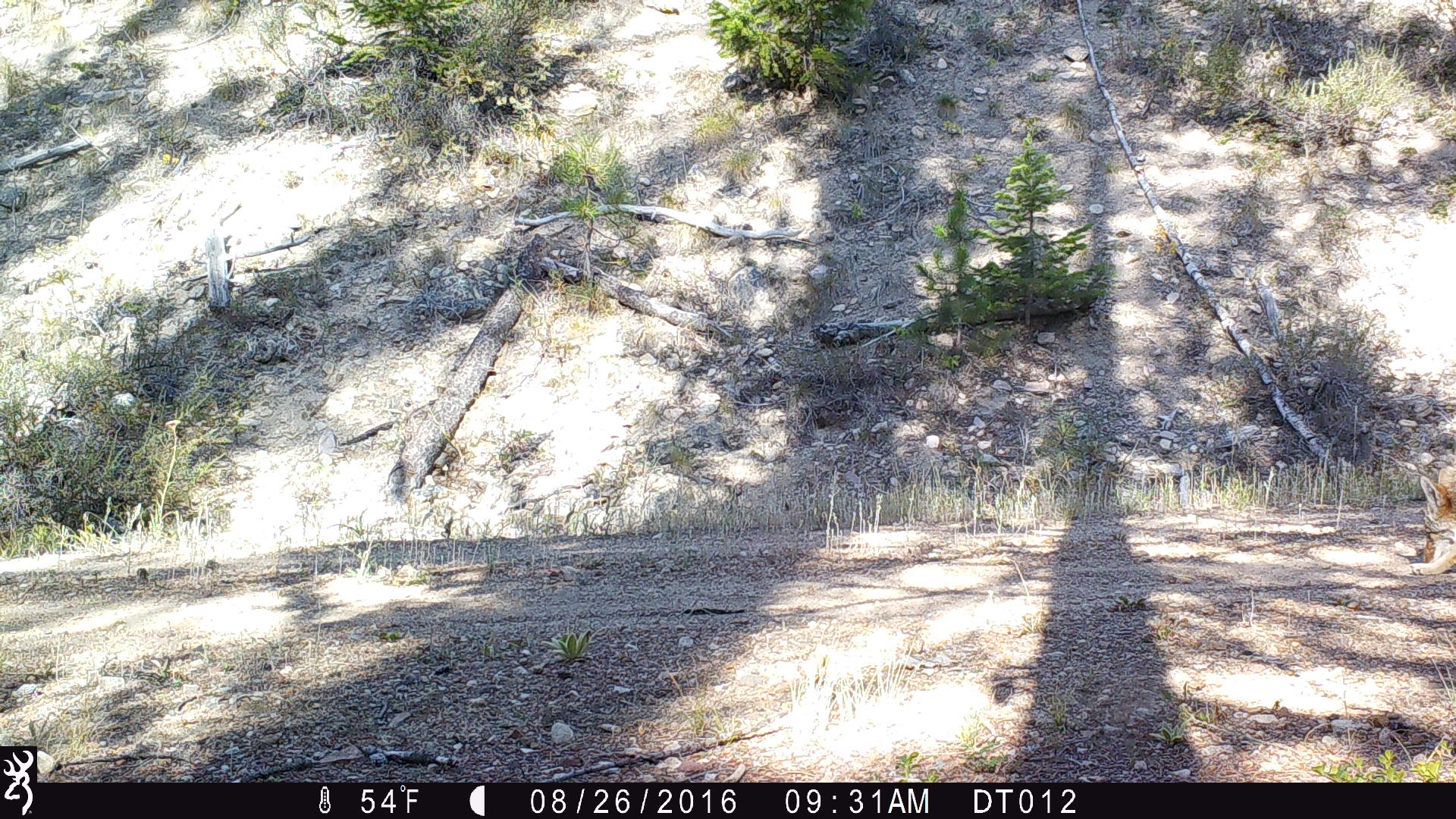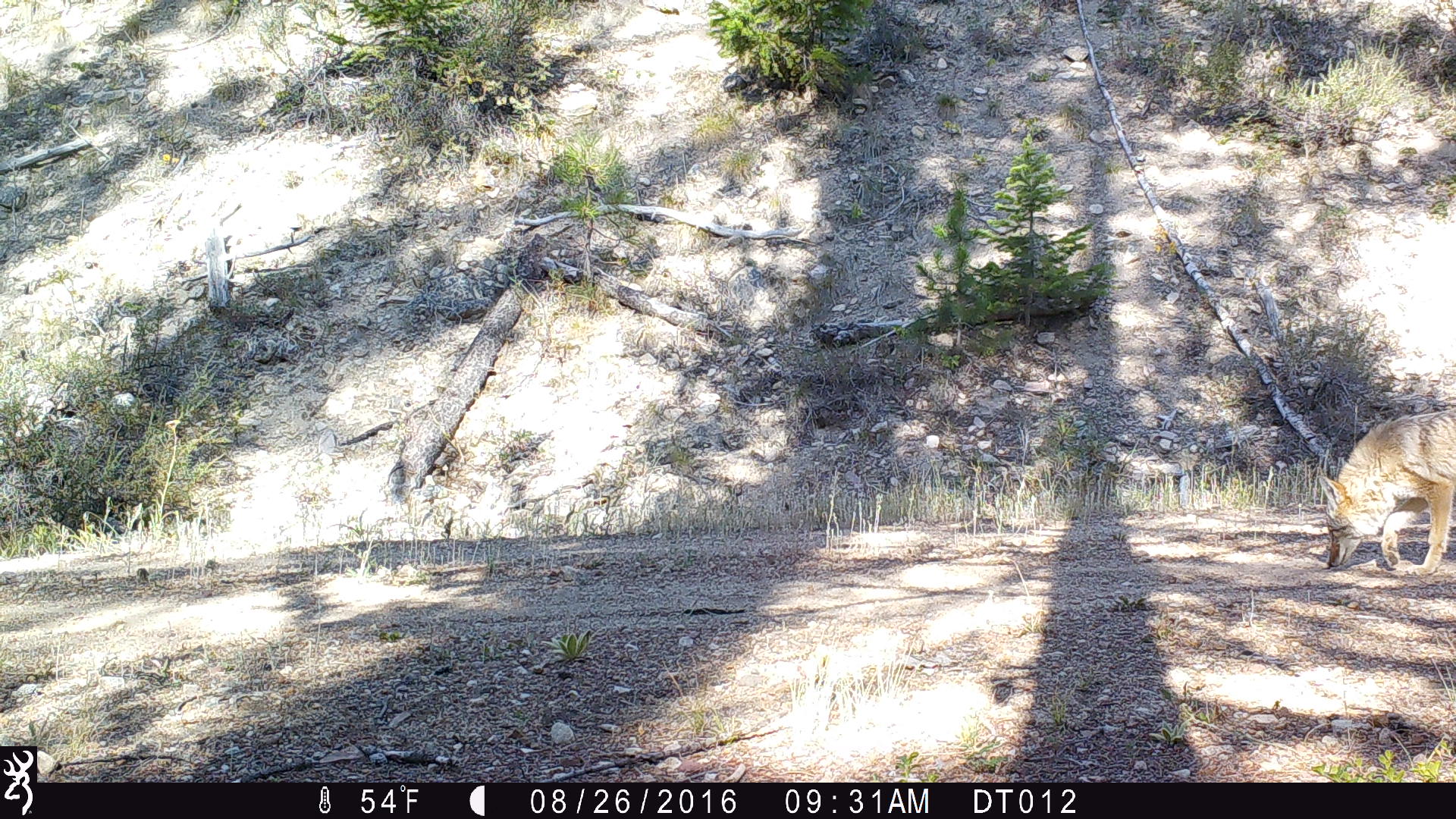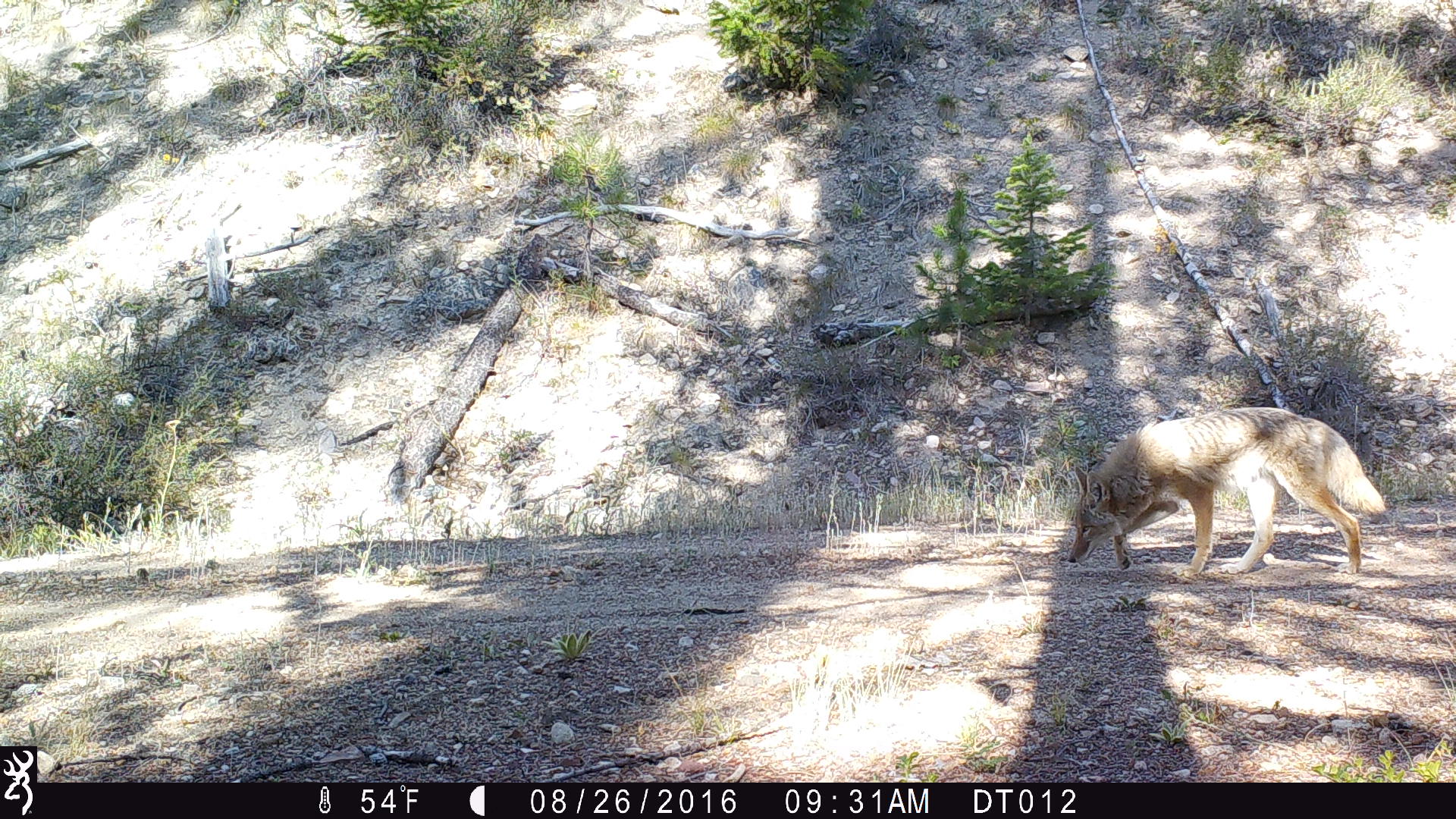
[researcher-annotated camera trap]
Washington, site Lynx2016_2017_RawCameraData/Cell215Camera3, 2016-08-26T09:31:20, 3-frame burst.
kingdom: Animalia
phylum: Chordata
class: Mammalia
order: Carnivora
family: Canidae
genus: Canis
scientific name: Canis latrans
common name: coyote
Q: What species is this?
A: Canis latrans (coyote).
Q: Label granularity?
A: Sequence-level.